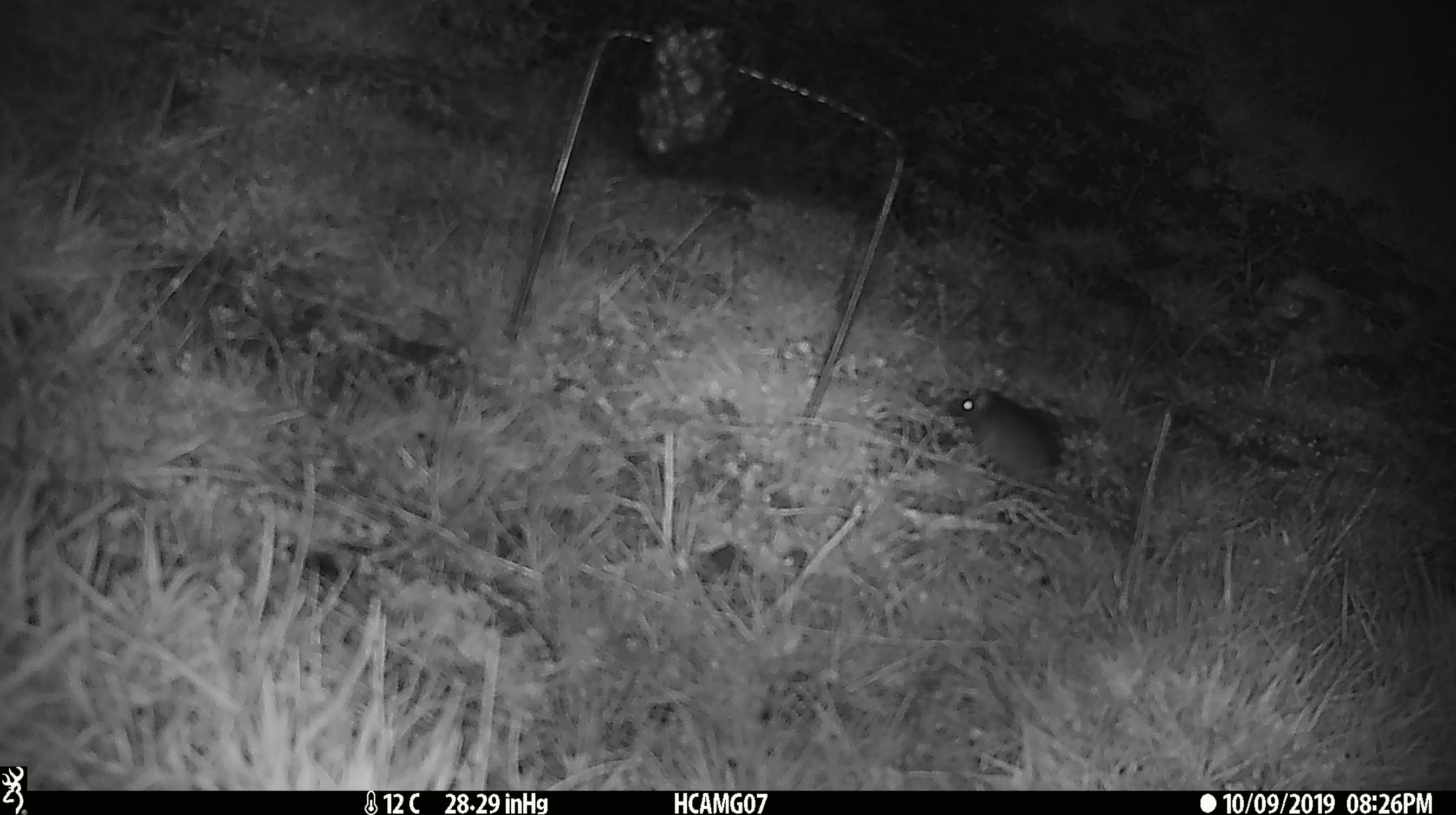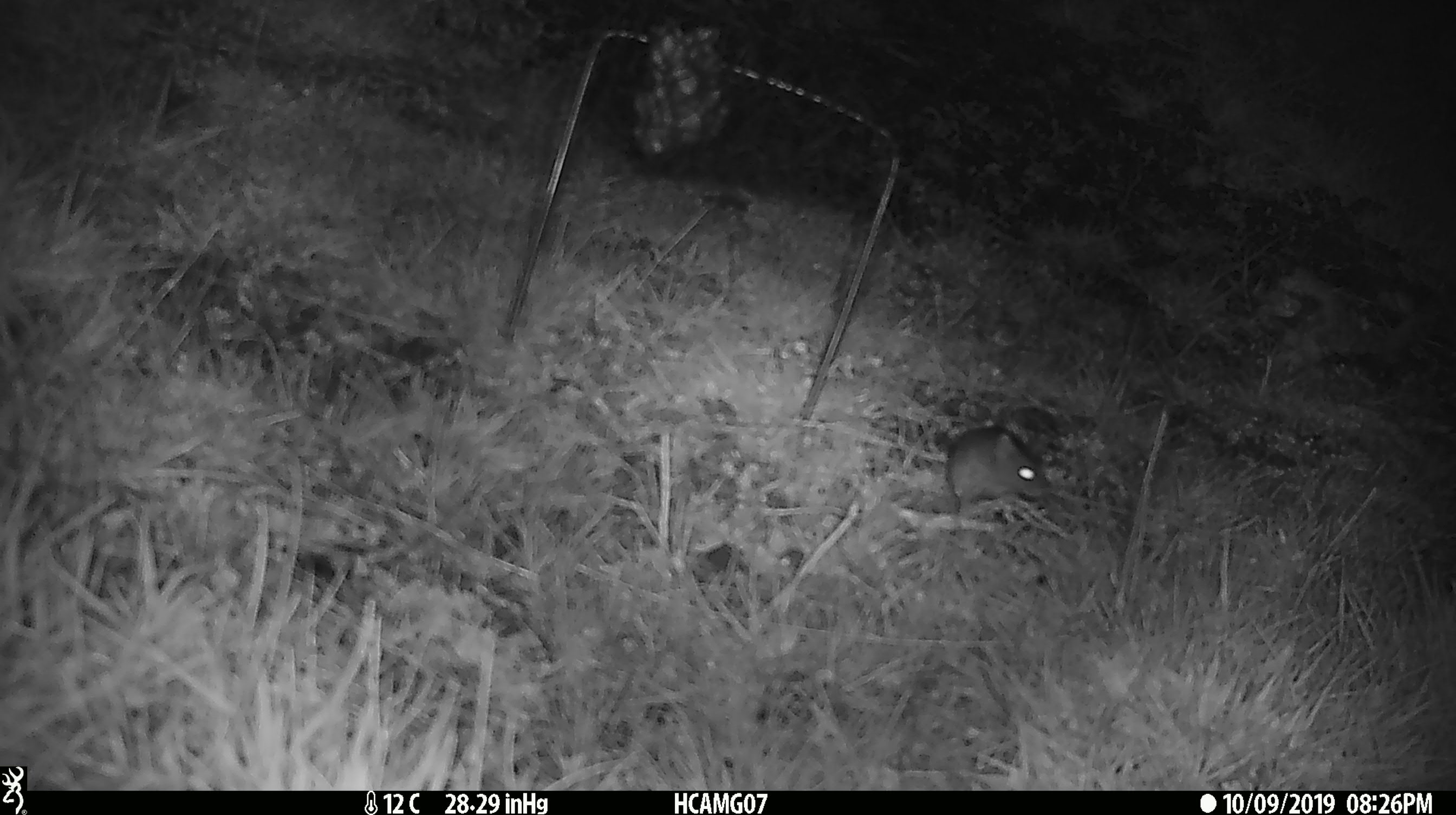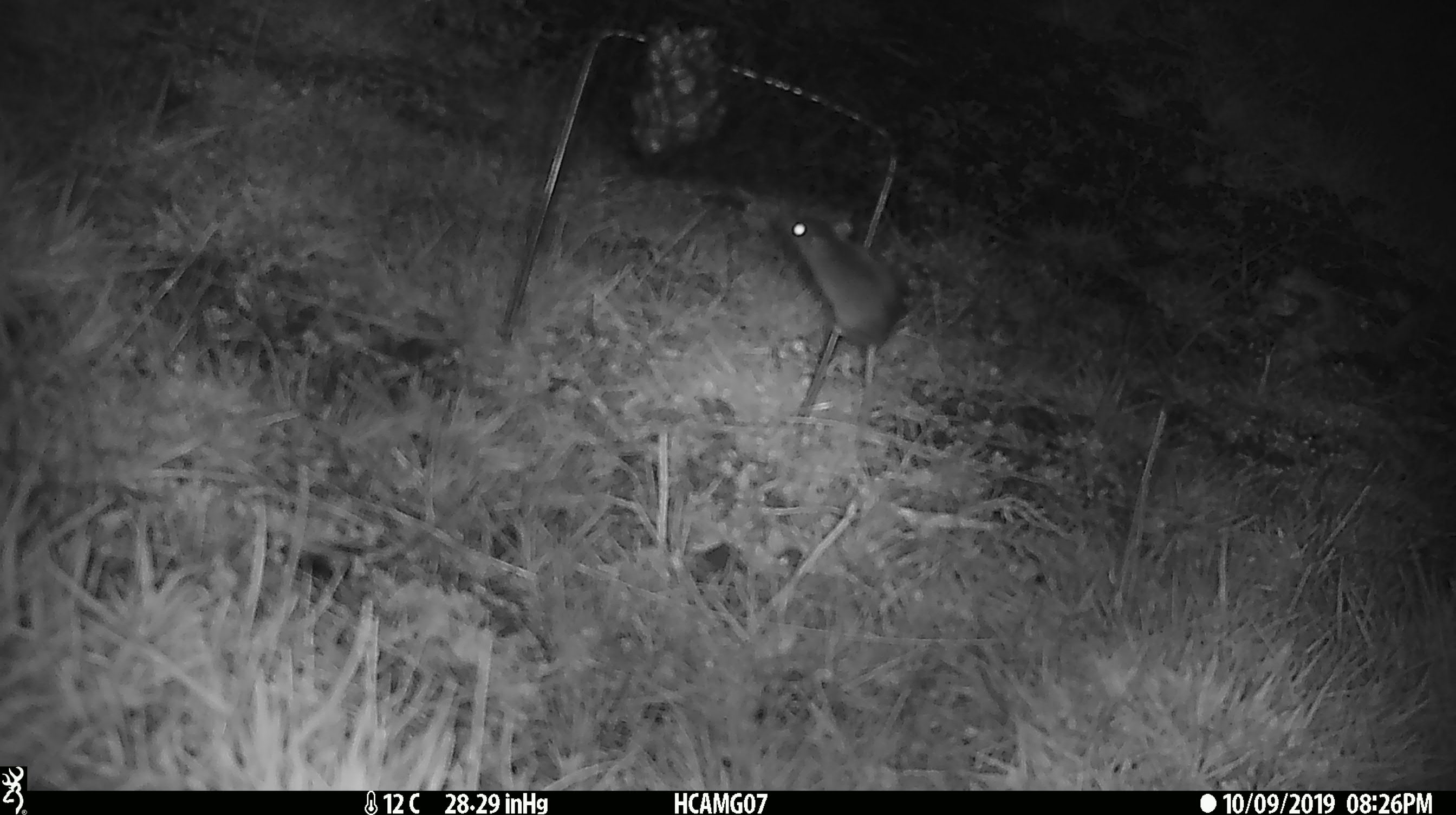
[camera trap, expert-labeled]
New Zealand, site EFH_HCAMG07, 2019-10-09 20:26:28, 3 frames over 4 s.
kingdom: Animalia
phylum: Chordata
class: Mammalia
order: Rodentia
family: Muridae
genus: Mus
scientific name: Mus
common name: mouse